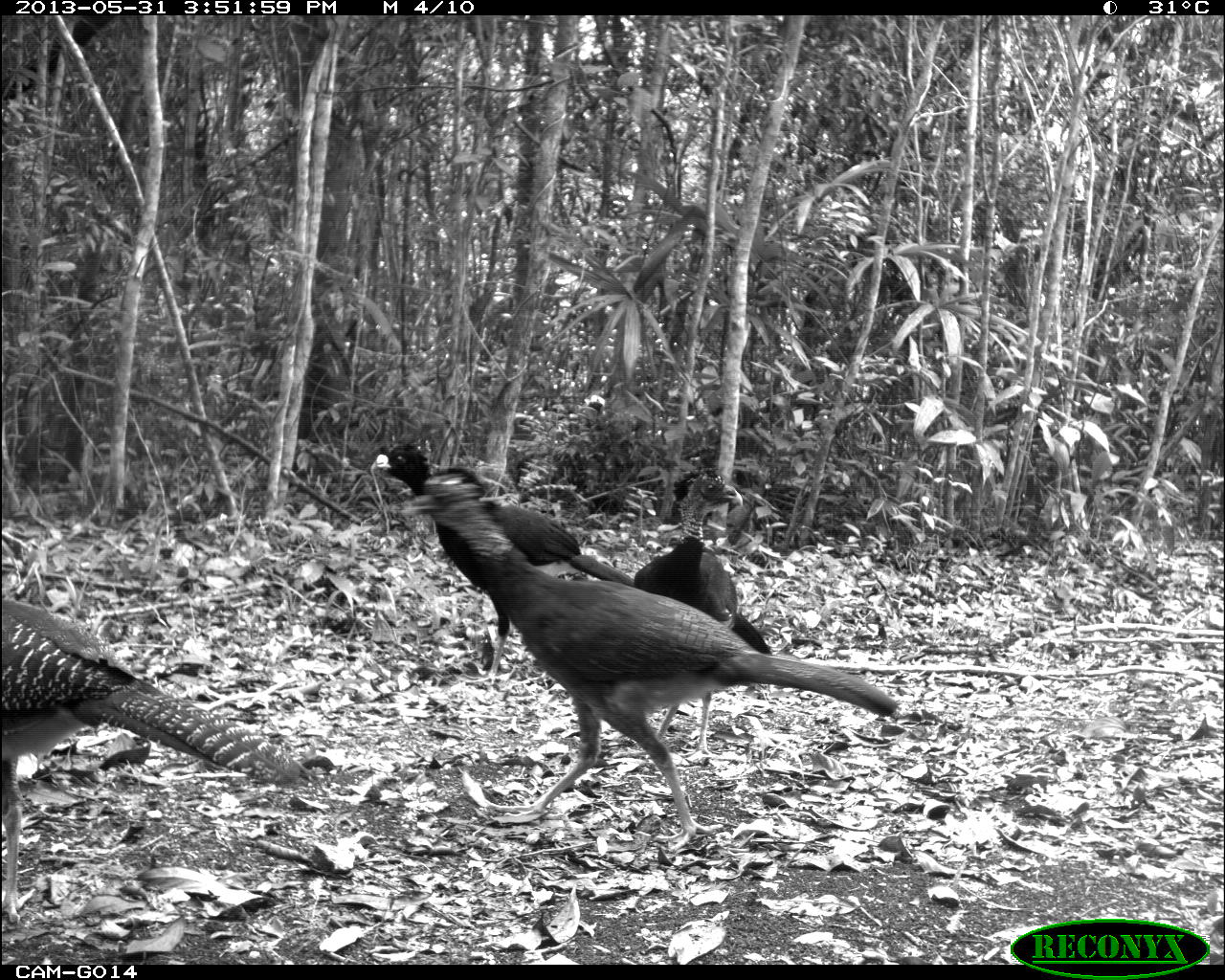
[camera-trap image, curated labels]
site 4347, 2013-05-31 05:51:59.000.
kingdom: Animalia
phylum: Chordata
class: Aves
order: Galliformes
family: Cracidae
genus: Crax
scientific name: Crax rubra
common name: great curassow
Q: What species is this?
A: Crax rubra (great curassow).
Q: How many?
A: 1.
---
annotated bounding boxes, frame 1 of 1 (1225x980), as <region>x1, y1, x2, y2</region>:
crax rubra: <region>404, 462, 897, 852</region>; <region>0, 597, 315, 923</region>; <region>367, 440, 634, 686</region>; <region>634, 468, 776, 759</region>